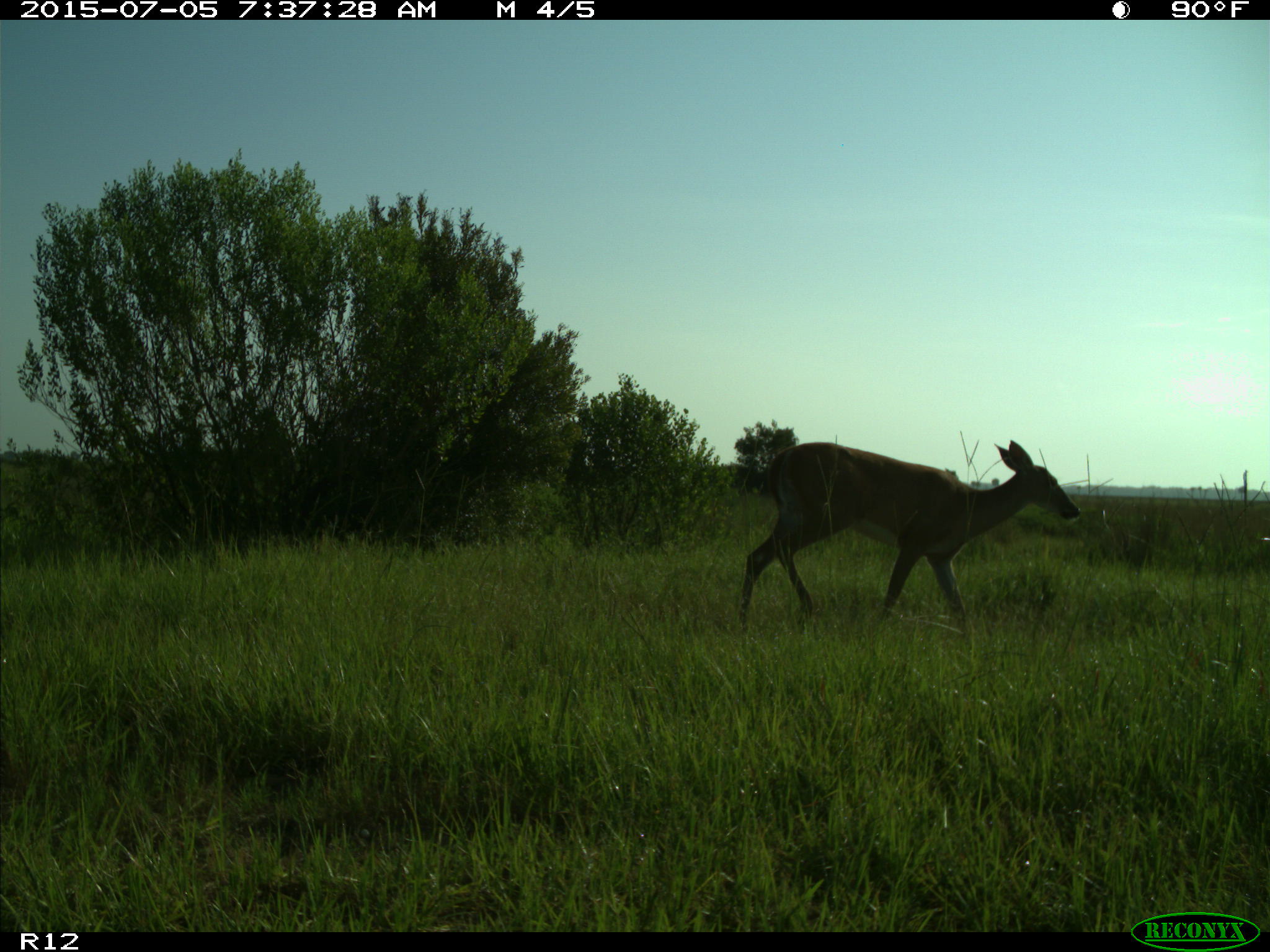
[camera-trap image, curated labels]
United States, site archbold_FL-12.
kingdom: Animalia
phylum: Chordata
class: Mammalia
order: Artiodactyla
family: Cervidae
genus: Odocoileus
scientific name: Odocoileus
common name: deer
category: unidentified deer